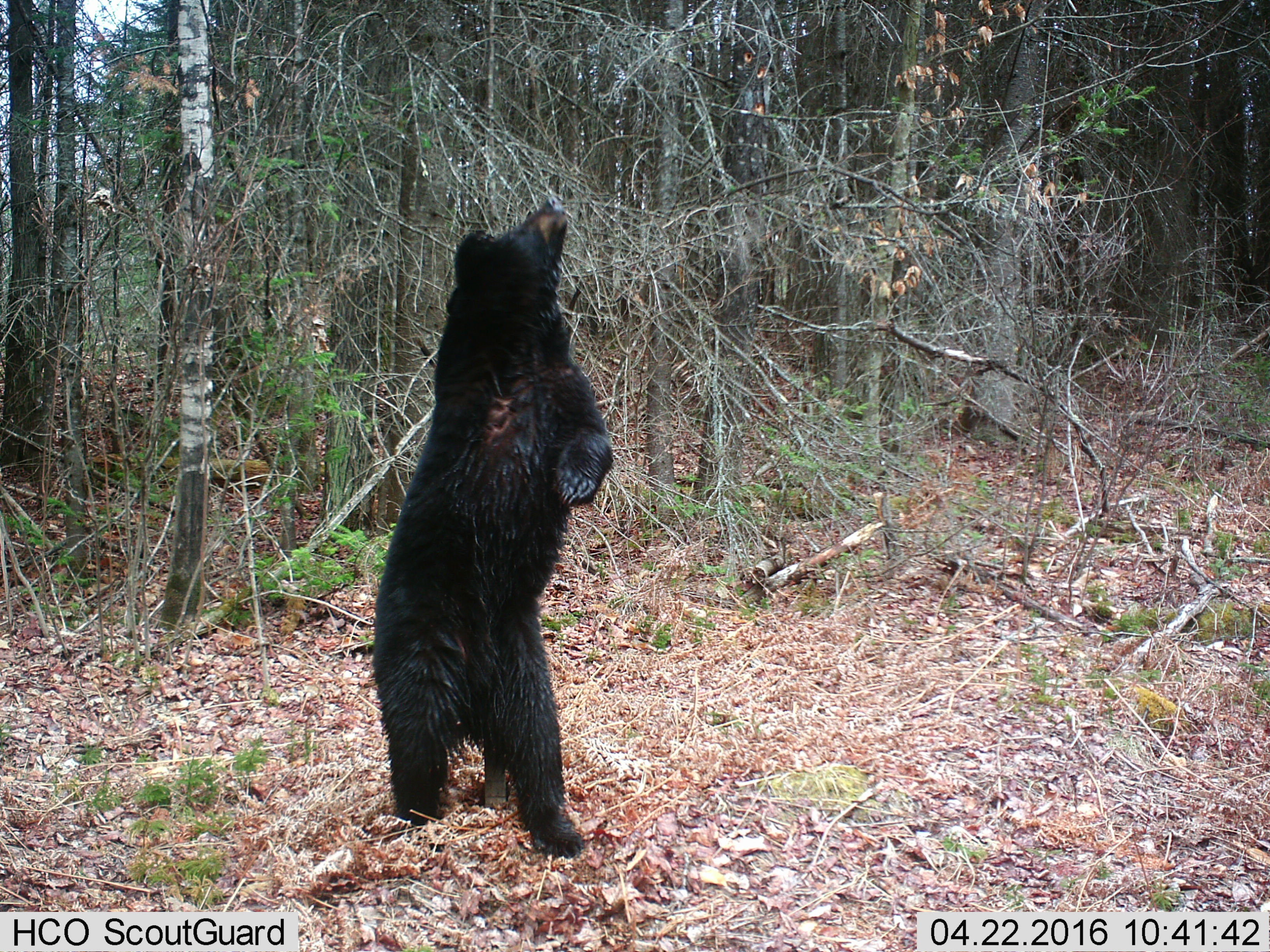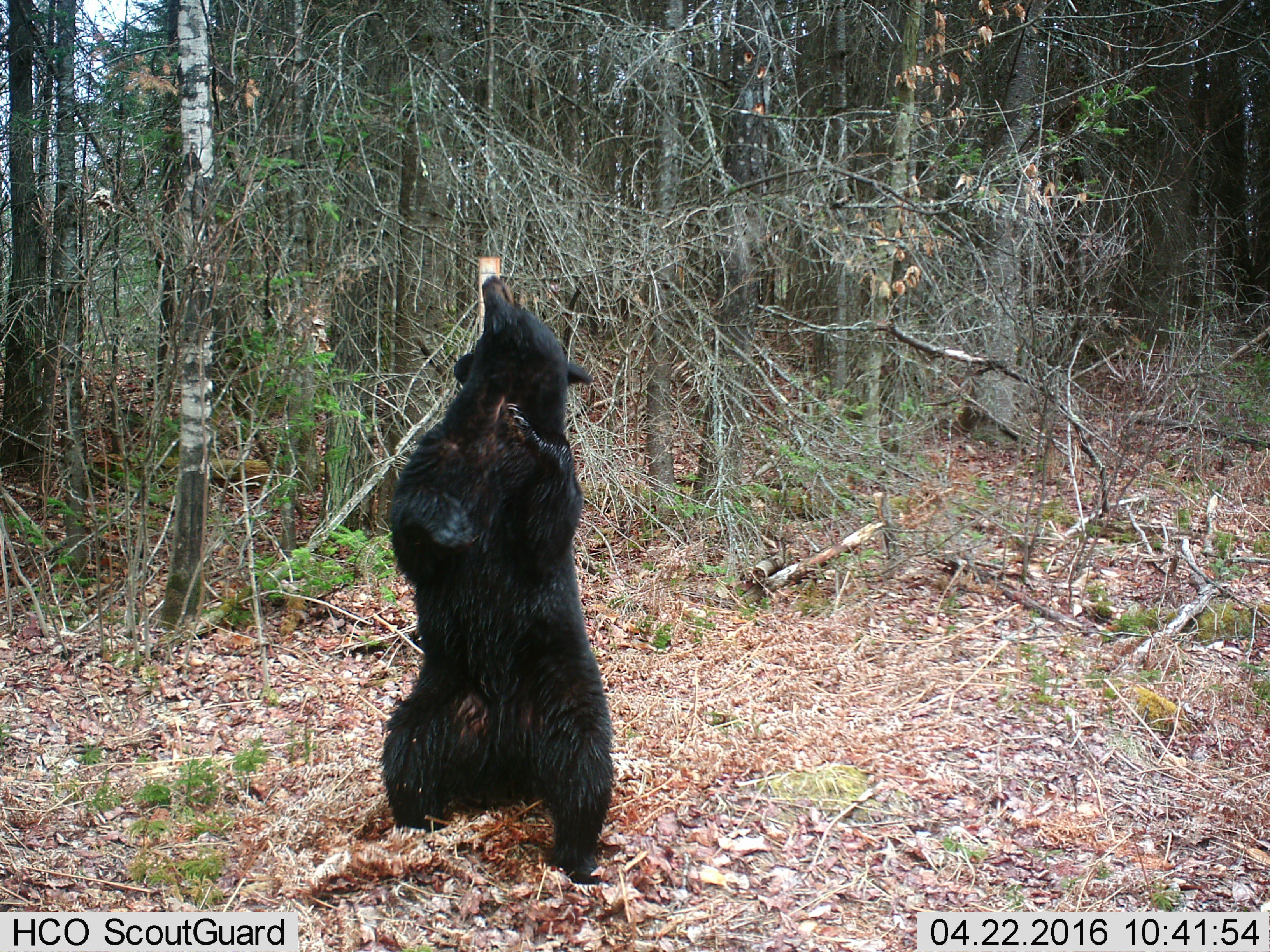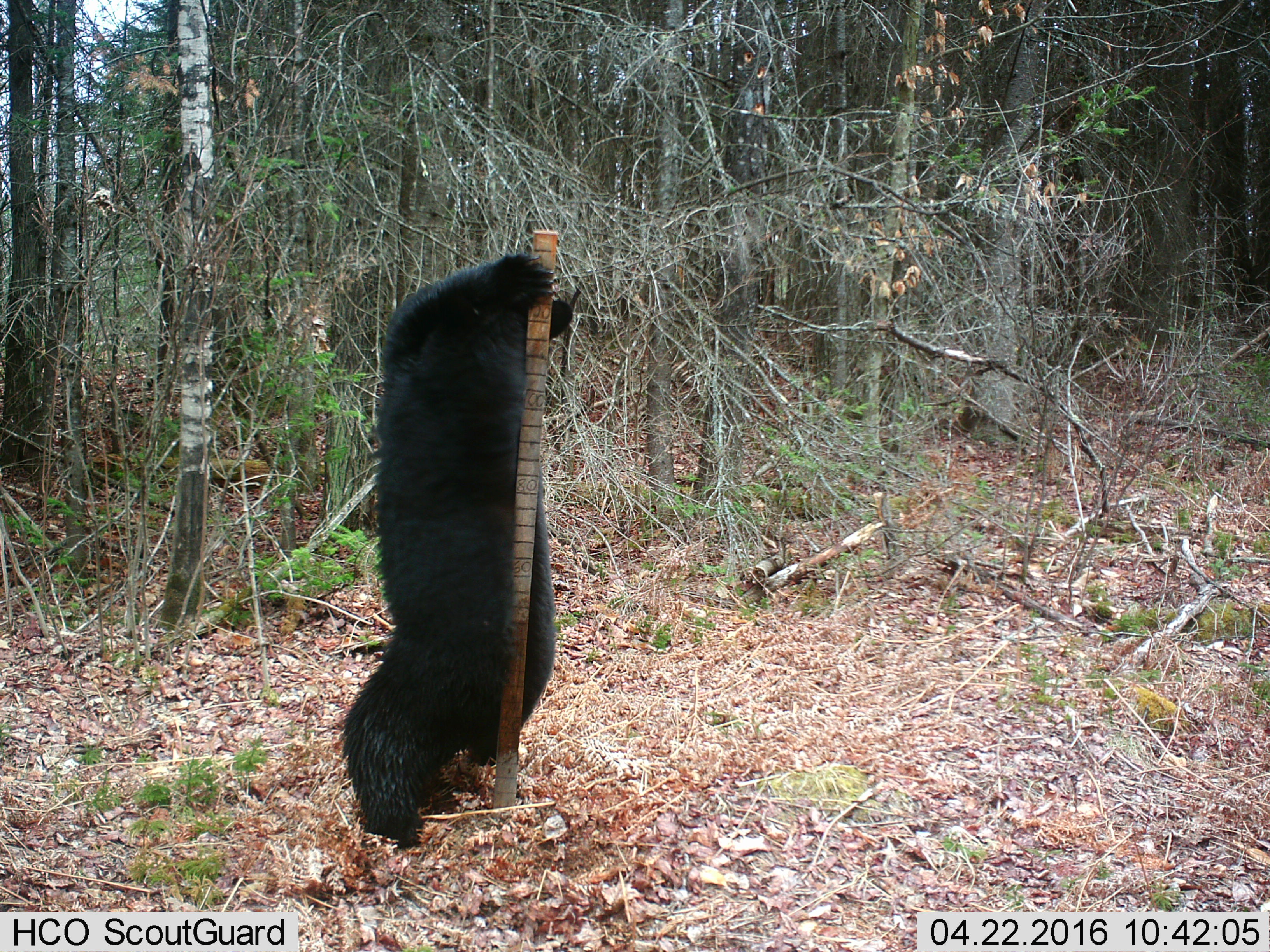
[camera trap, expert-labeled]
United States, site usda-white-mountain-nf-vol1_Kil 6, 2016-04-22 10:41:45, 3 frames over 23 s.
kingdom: Animalia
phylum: Chordata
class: Mammalia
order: Carnivora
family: Ursidae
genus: Ursus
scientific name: Ursus americanus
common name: black bear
Black bear (Ursus americanus).